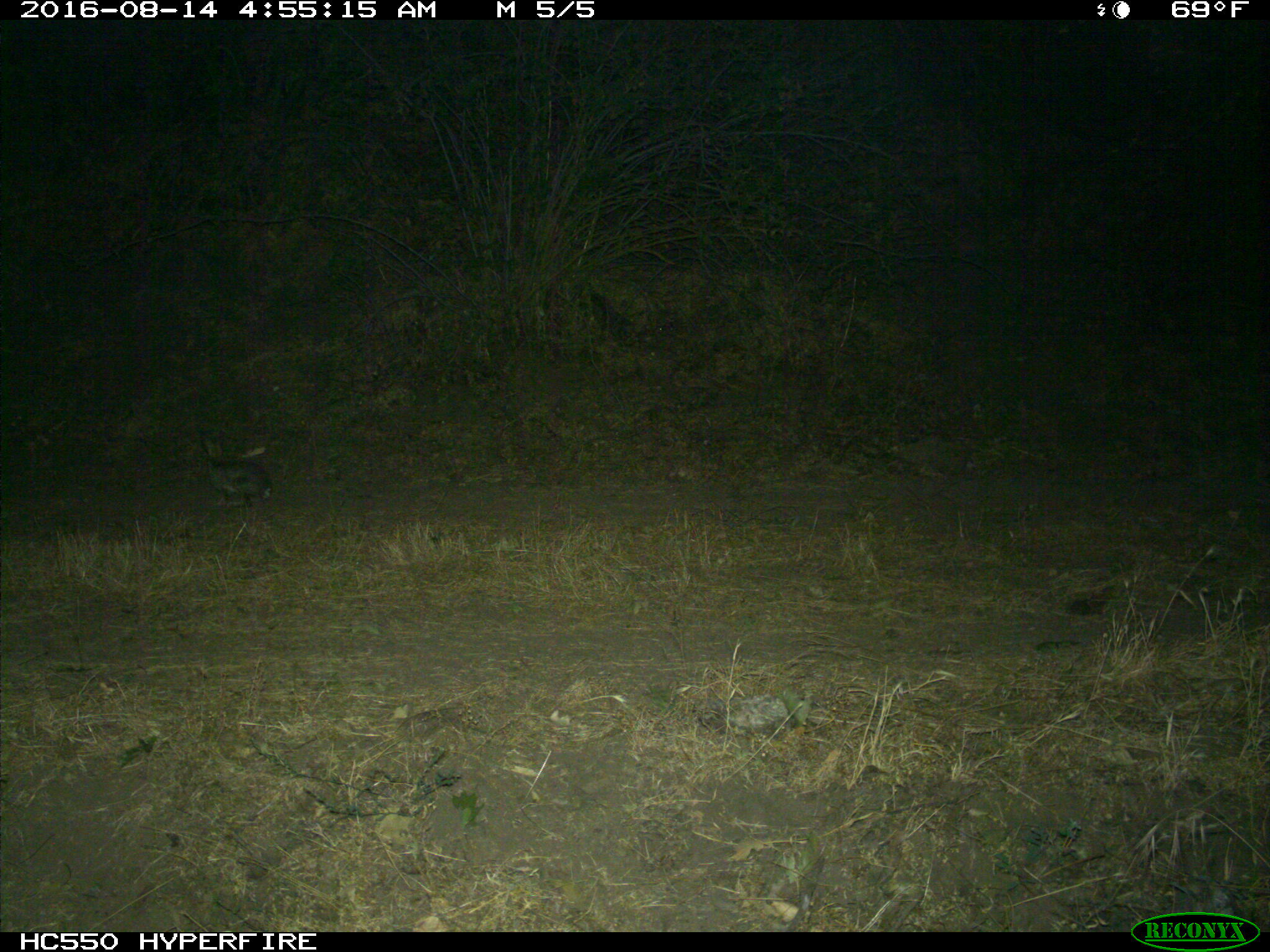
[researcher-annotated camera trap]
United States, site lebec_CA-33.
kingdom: Animalia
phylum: Chordata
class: Mammalia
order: Lagomorpha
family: Leporidae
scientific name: Leporidae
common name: rabbits and hares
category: unidentified rabbit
Unidentified rabbit (rabbits and hares) (Leporidae).